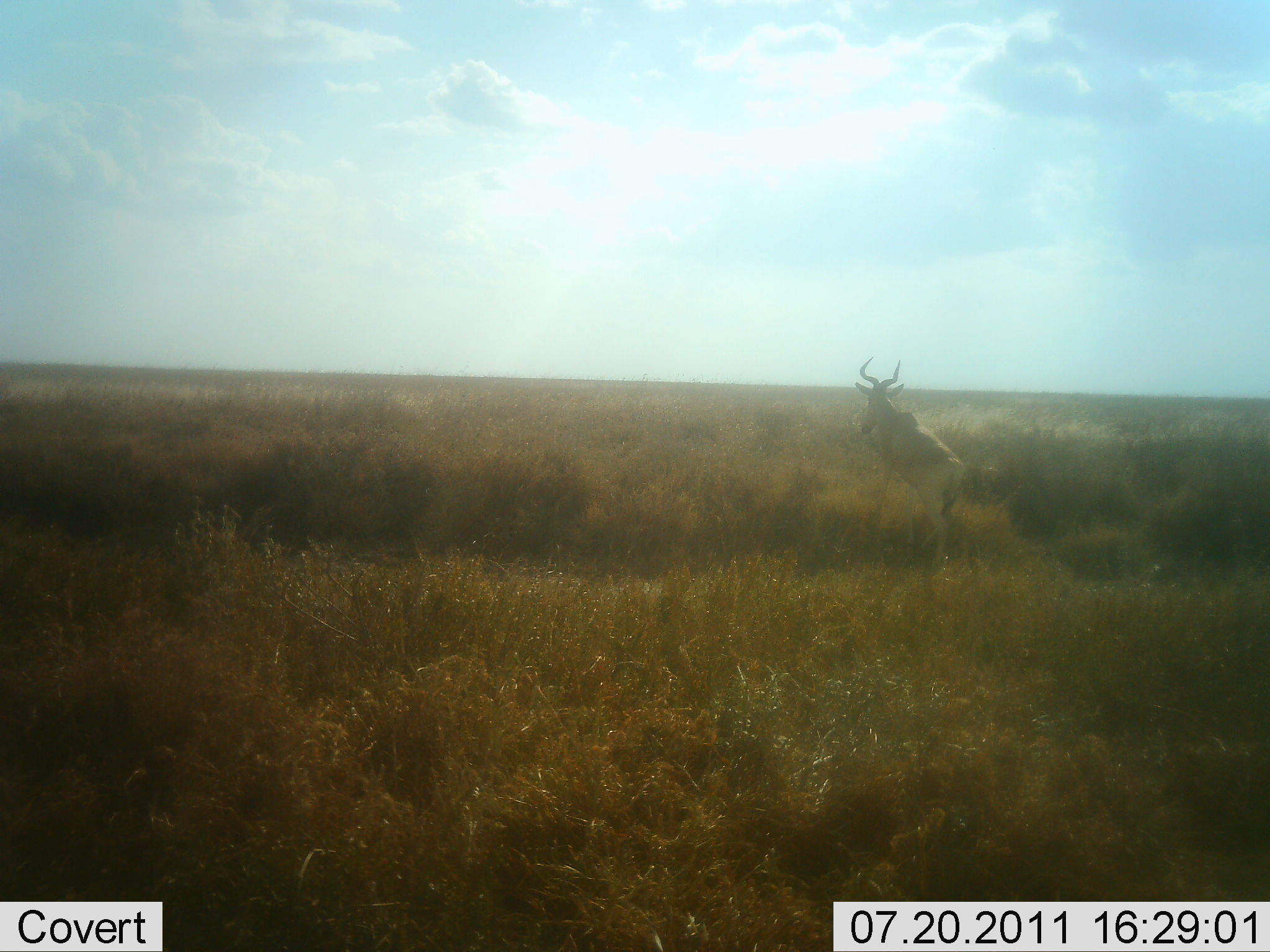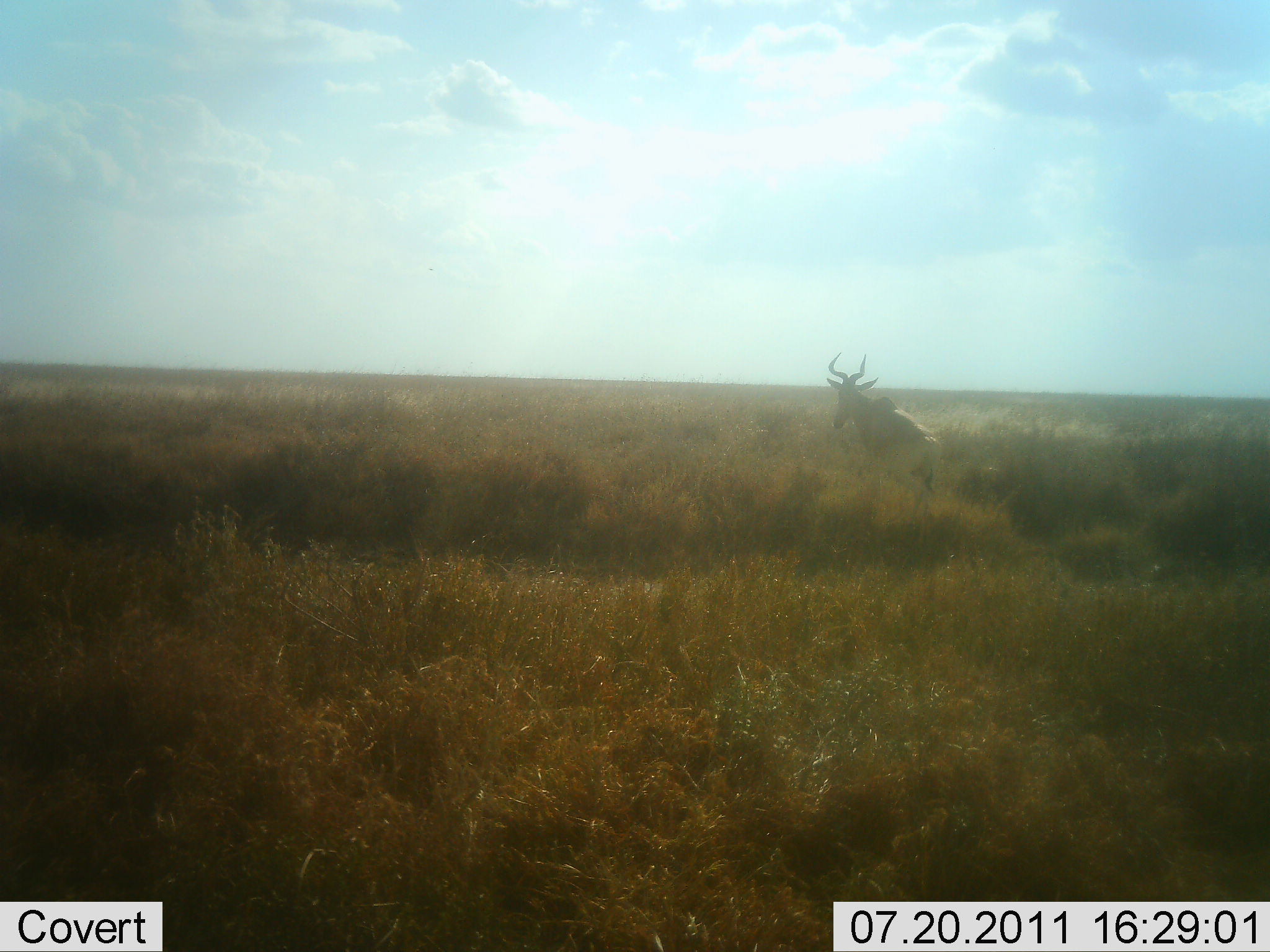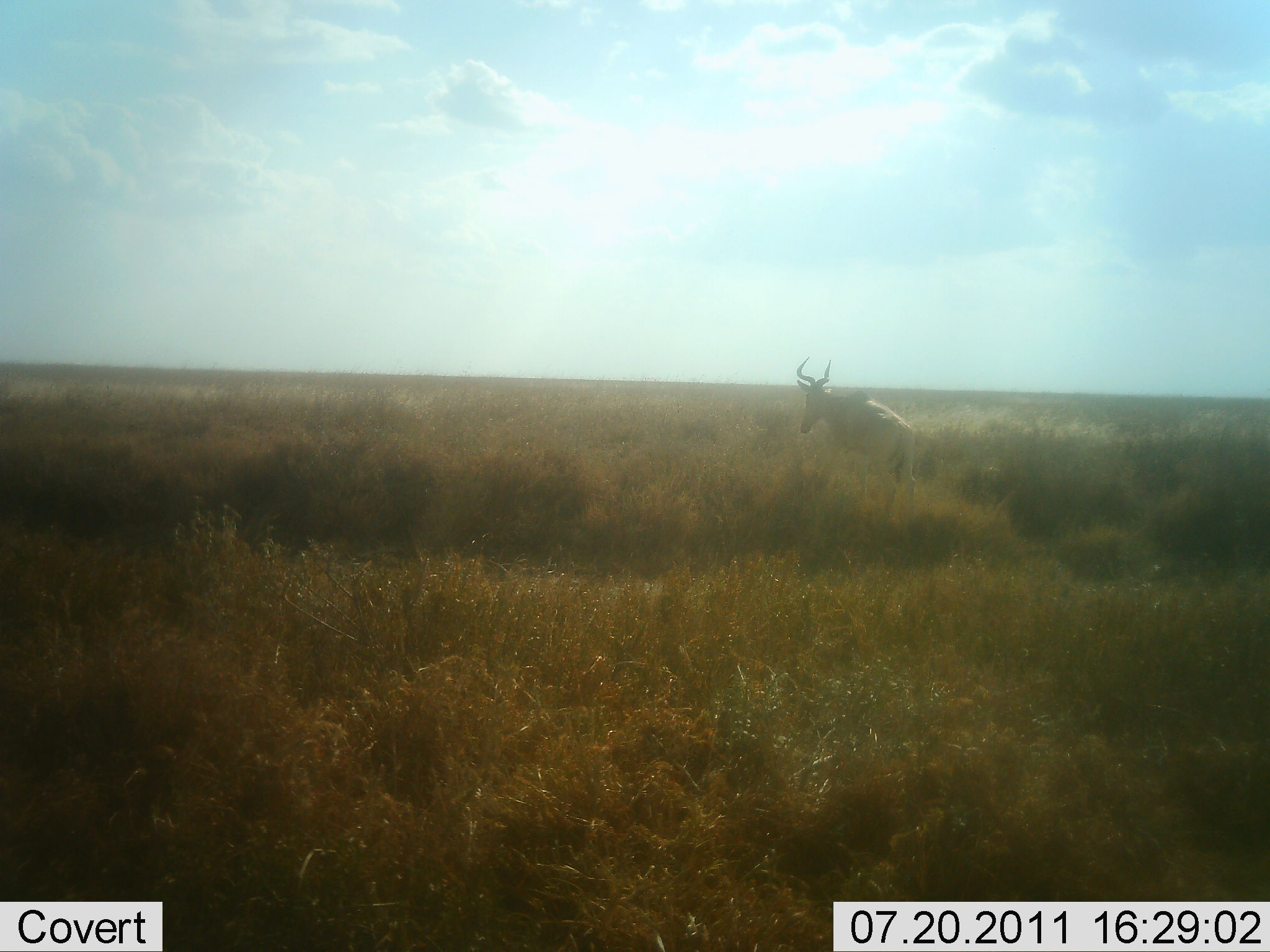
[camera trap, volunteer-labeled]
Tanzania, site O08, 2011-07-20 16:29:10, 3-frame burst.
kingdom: Animalia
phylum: Chordata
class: Mammalia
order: Artiodactyla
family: Bovidae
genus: Alcelaphus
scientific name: Alcelaphus buselaphus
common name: hartebeest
Hartebeest (Alcelaphus buselaphus), count 1. Behavior (volunteer vote fractions): standing 8%, resting 0%, moving 92%, interacting 0%. Young present (vote fraction): 0%. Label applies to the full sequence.